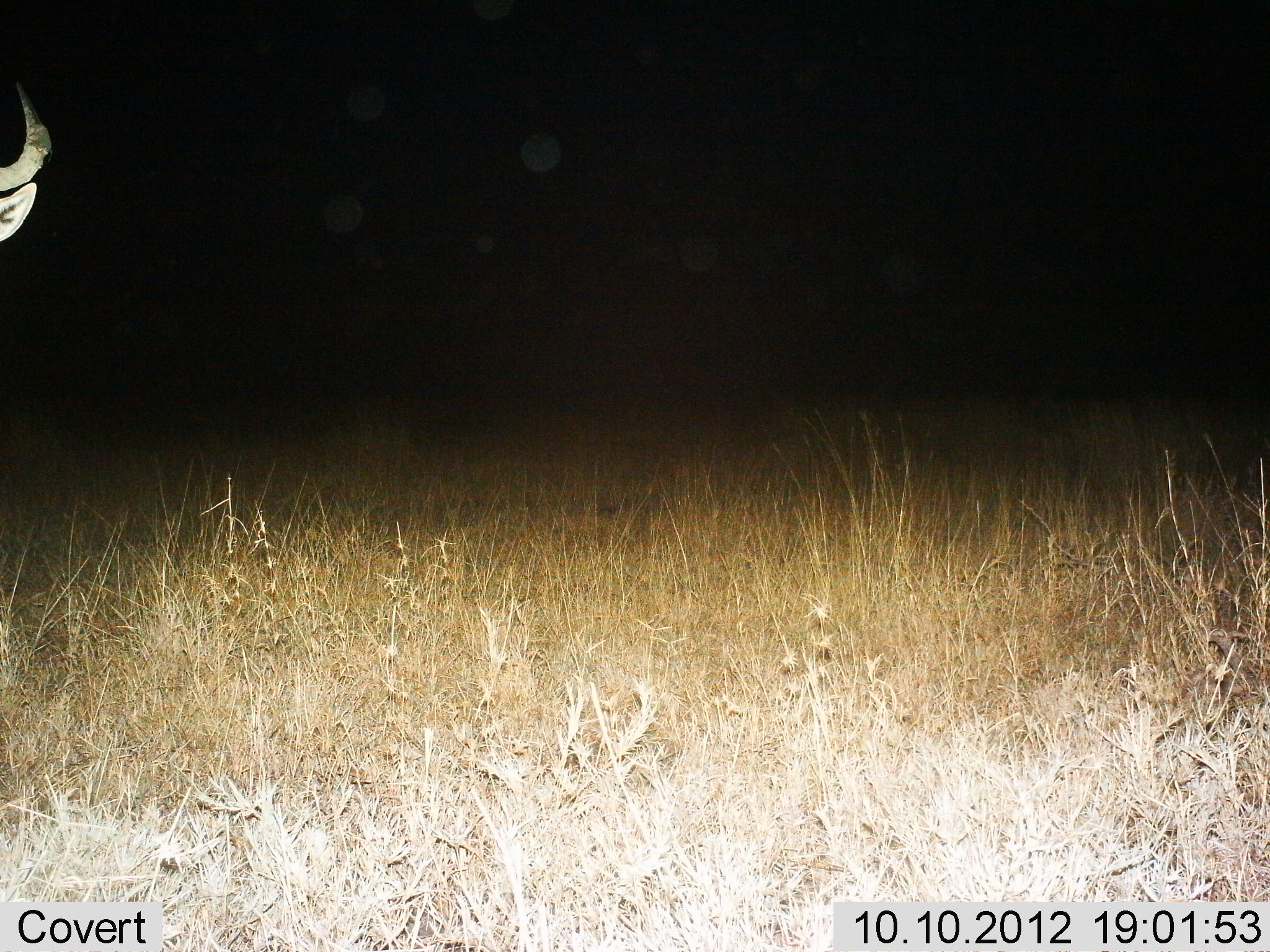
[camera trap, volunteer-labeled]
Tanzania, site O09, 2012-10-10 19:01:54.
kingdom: Animalia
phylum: Chordata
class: Mammalia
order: Artiodactyla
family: Bovidae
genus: Connochaetes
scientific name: Connochaetes taurinus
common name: blue wildebeest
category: wildebeest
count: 1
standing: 100%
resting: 0%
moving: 0%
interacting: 0%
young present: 0%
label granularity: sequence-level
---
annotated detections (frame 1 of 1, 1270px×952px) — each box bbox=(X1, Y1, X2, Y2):
animal: bbox=(0, 77, 53, 243)